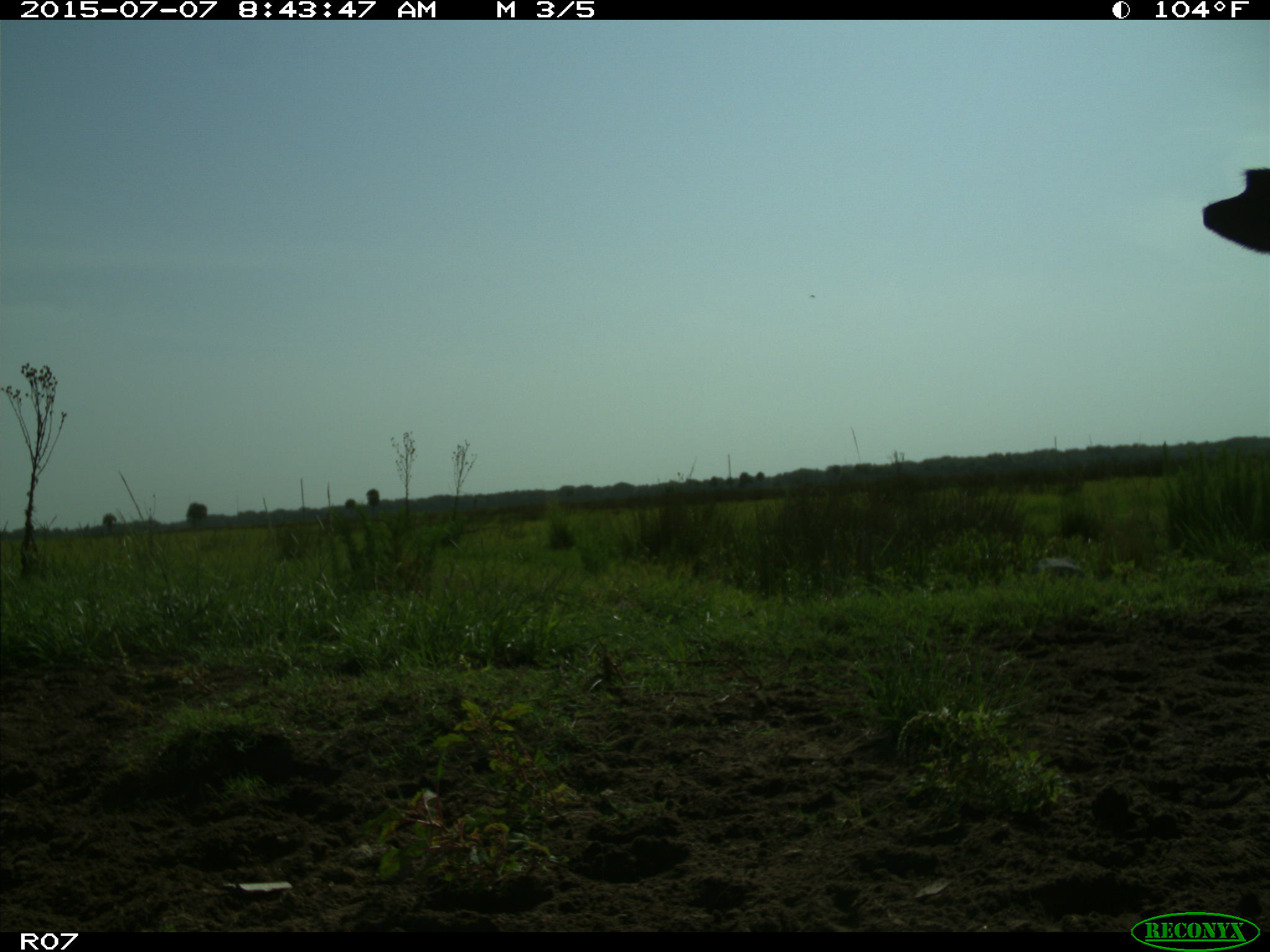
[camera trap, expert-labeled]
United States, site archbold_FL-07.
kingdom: Animalia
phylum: Chordata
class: Mammalia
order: Artiodactyla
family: Bovidae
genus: Bos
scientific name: Bos taurus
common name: domestic cow